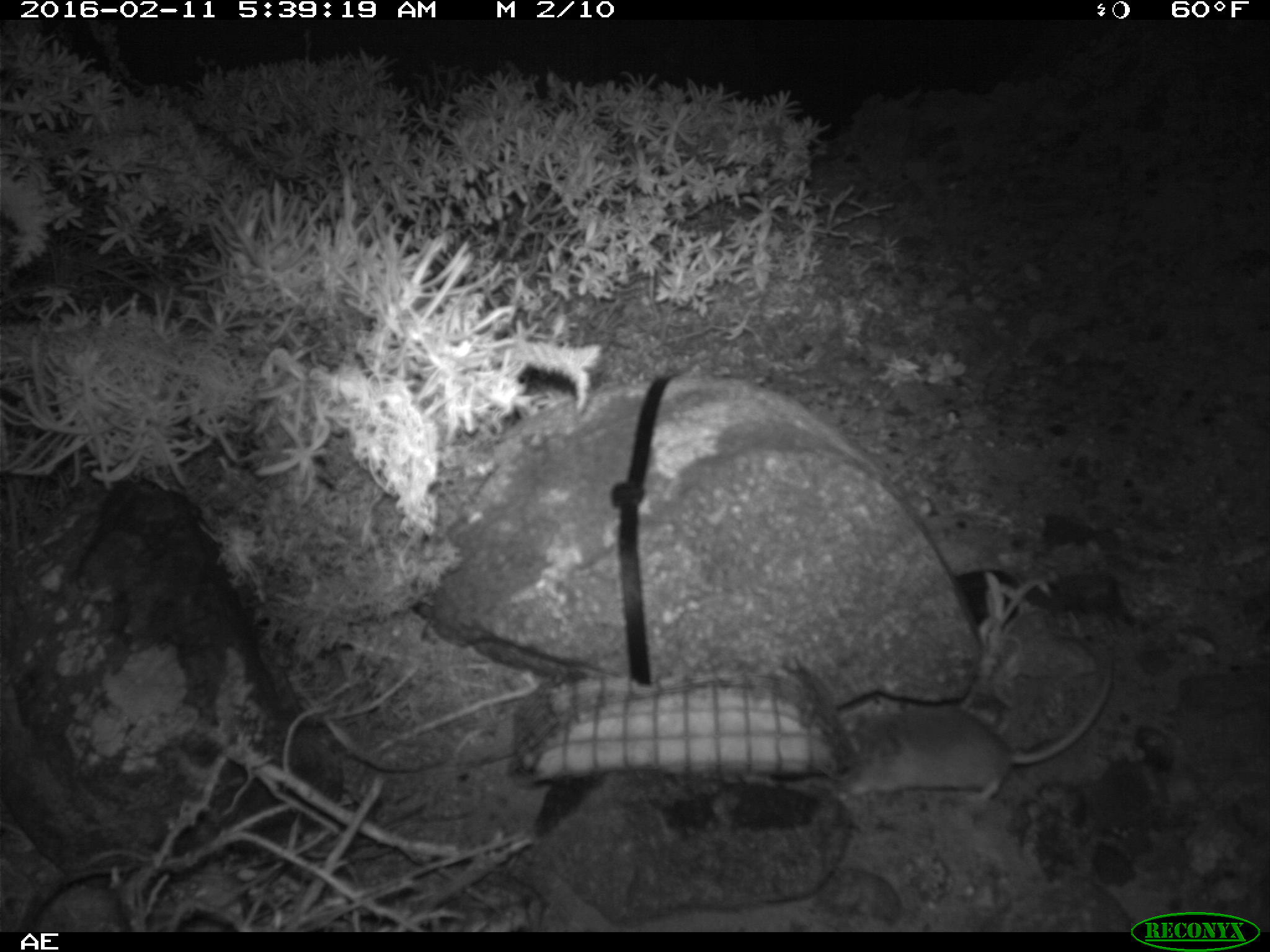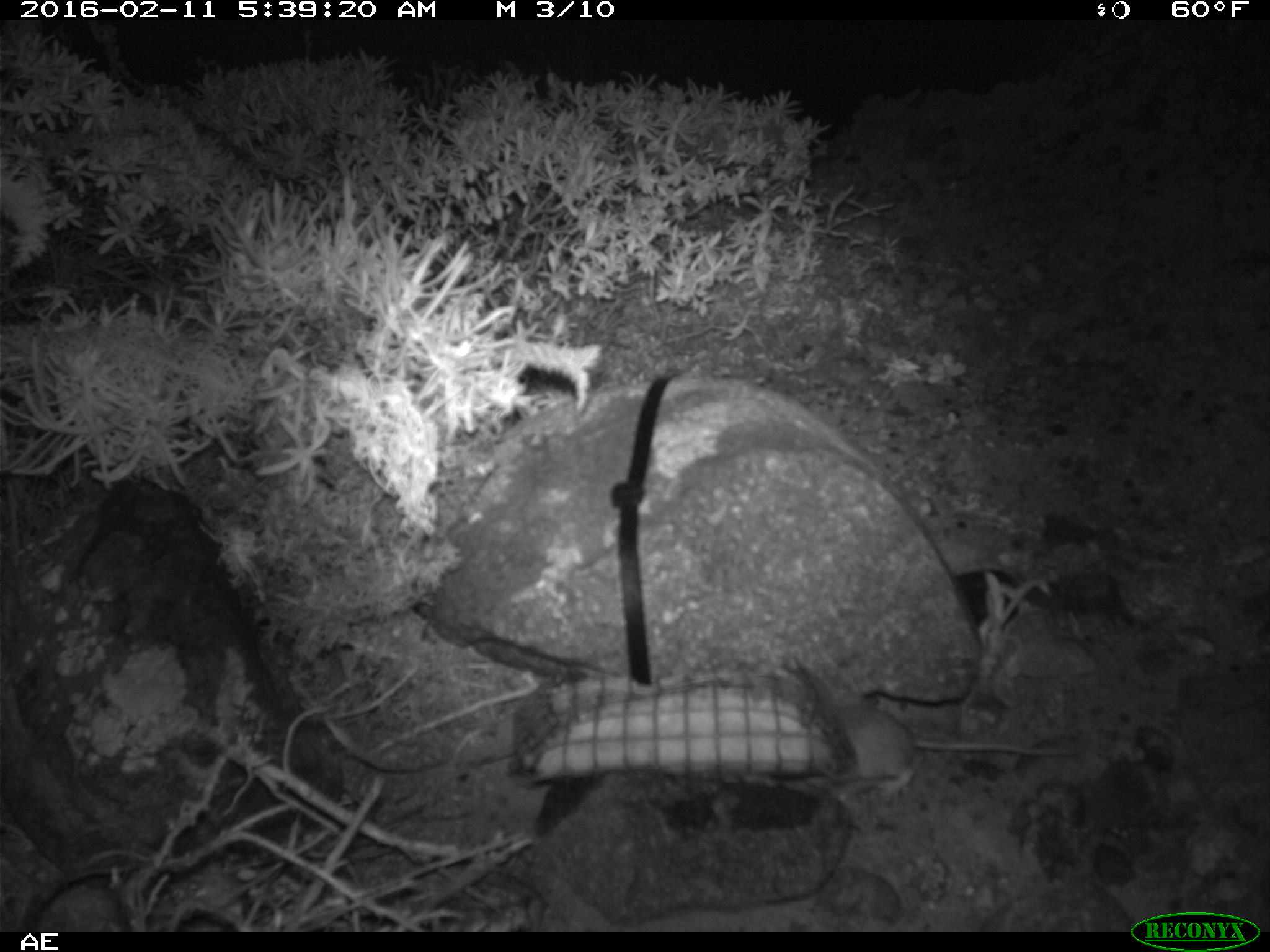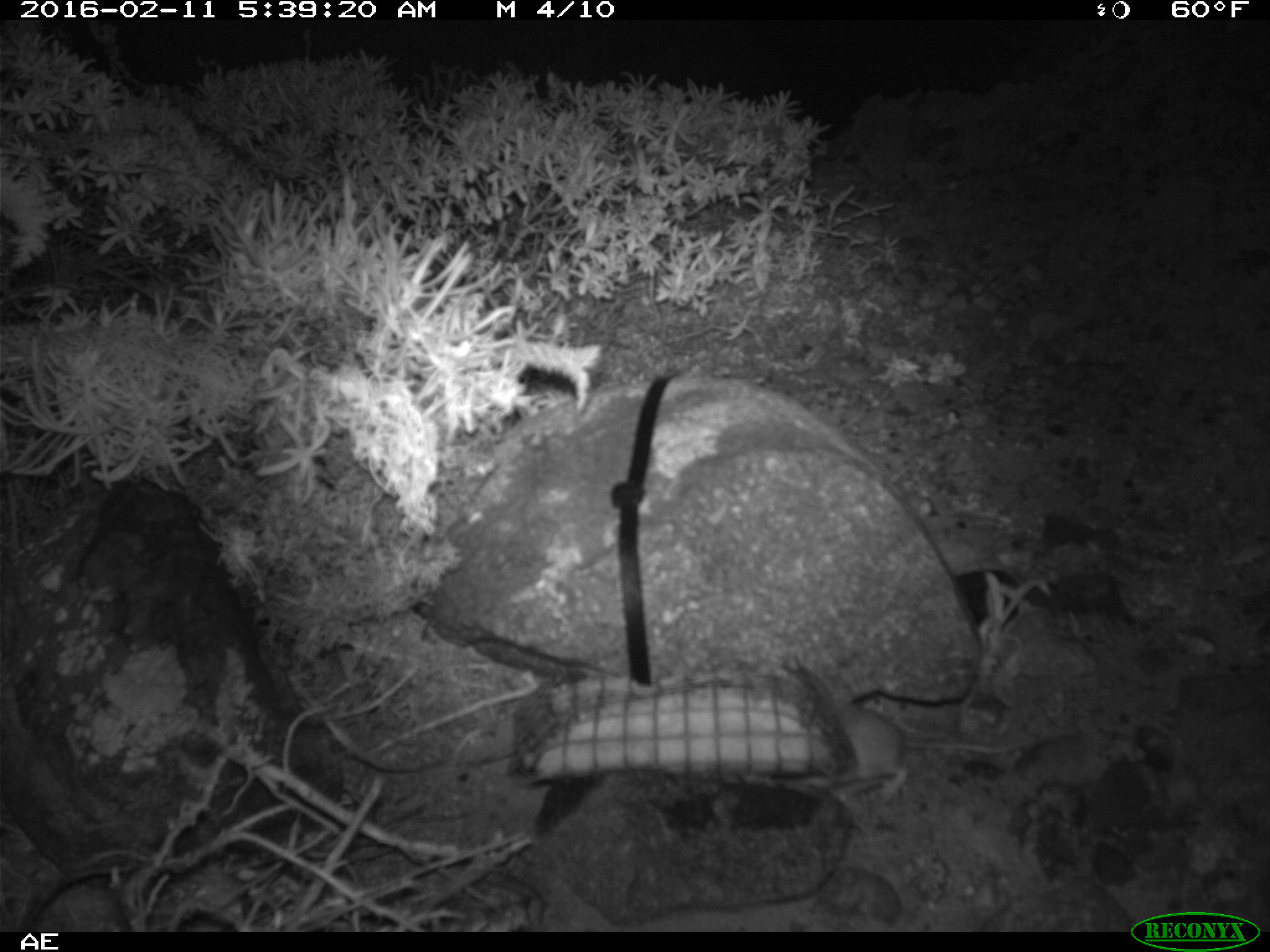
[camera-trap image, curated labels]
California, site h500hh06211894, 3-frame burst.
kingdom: Animalia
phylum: Chordata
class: Mammalia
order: Rodentia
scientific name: Rodentia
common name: rodent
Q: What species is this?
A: Rodent (Rodentia).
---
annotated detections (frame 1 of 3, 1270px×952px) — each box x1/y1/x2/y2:
rodent: 842/662/1114/805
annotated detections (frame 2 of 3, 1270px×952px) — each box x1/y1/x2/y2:
rodent: 836/700/1082/797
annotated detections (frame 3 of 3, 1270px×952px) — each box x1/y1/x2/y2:
rodent: 835/704/1041/801